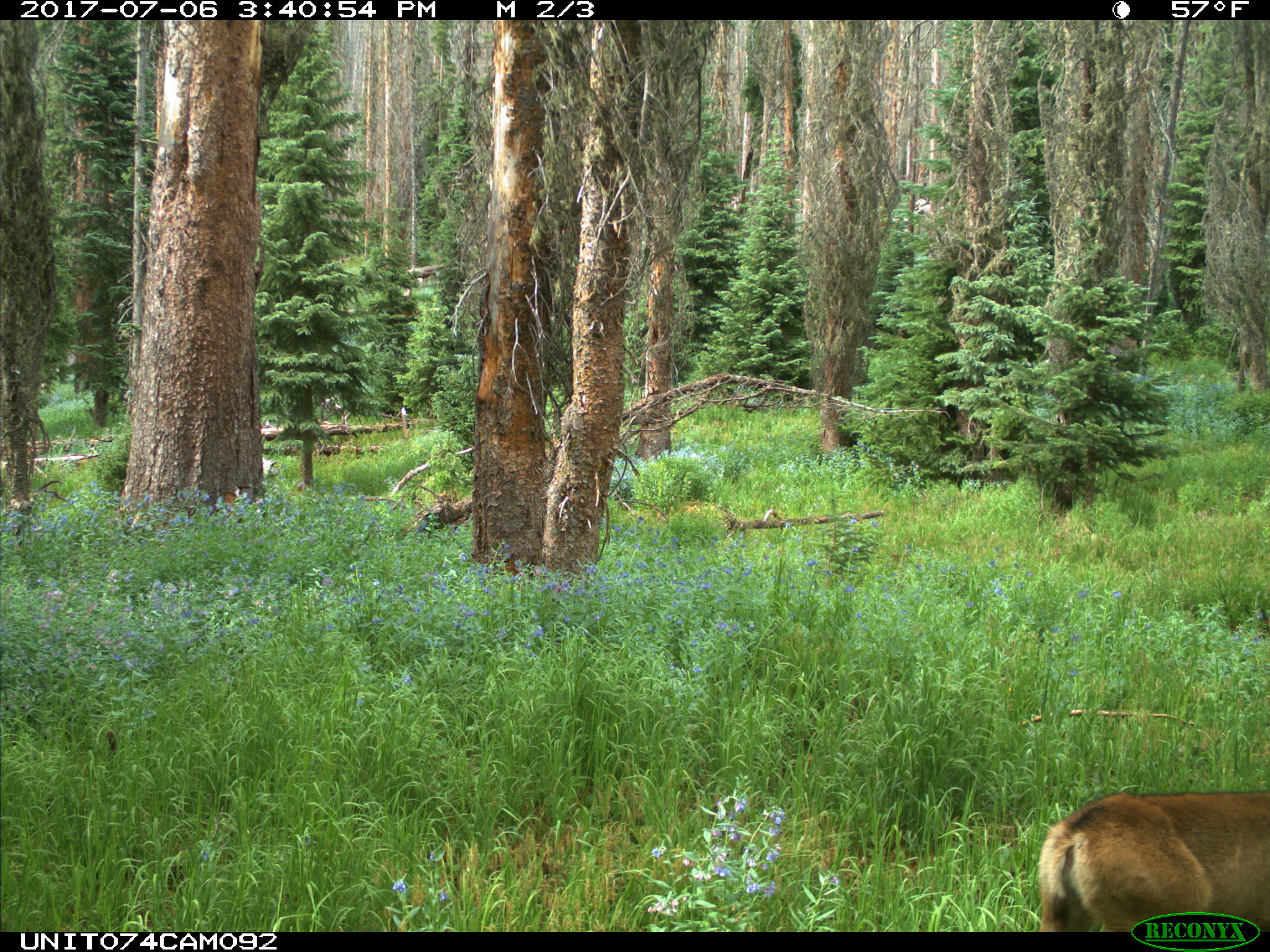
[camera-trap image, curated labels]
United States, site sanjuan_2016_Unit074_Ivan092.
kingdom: Animalia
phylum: Chordata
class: Mammalia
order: Artiodactyla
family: Cervidae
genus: Odocoileus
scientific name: Odocoileus hemionus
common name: mule deer